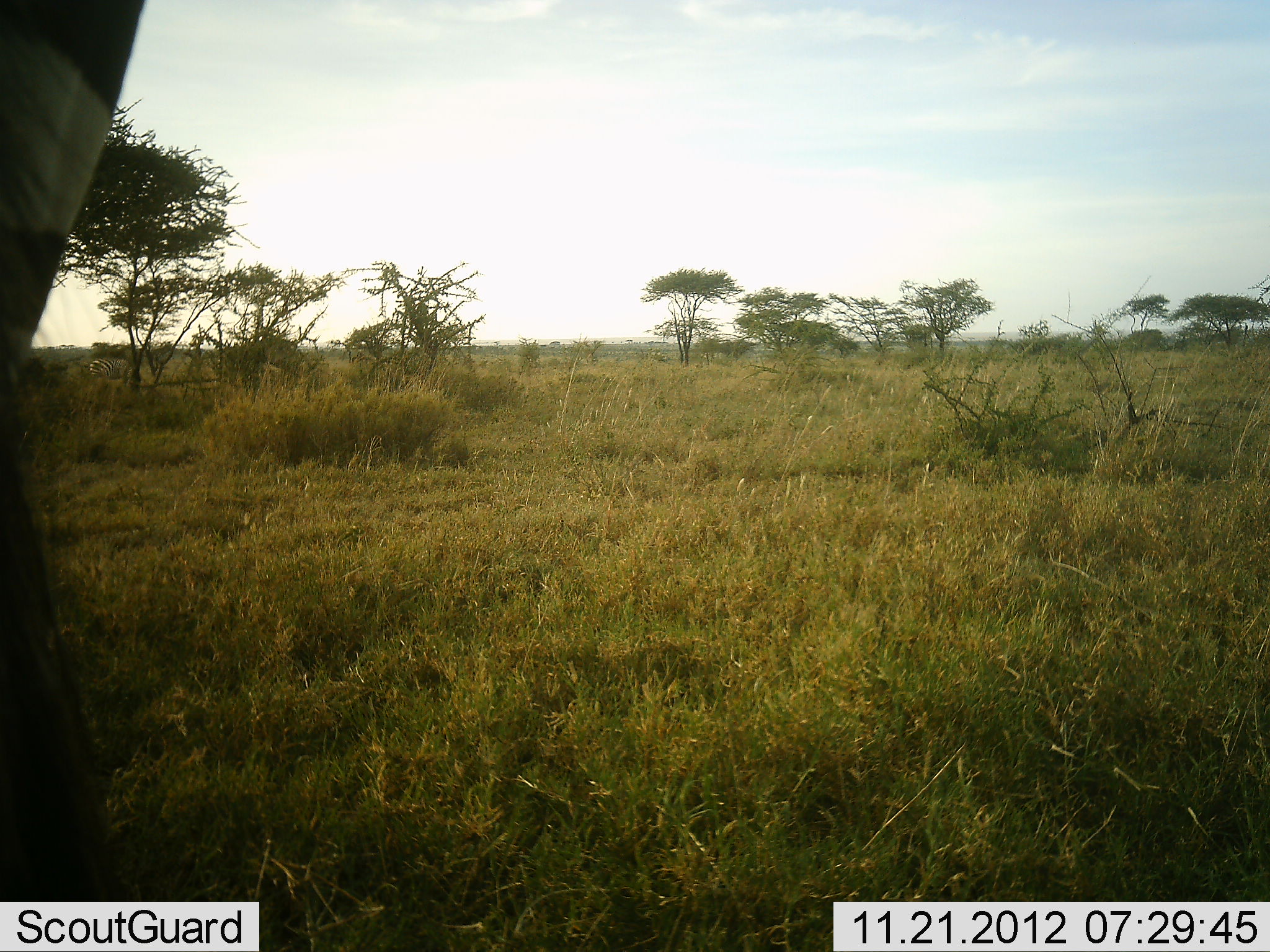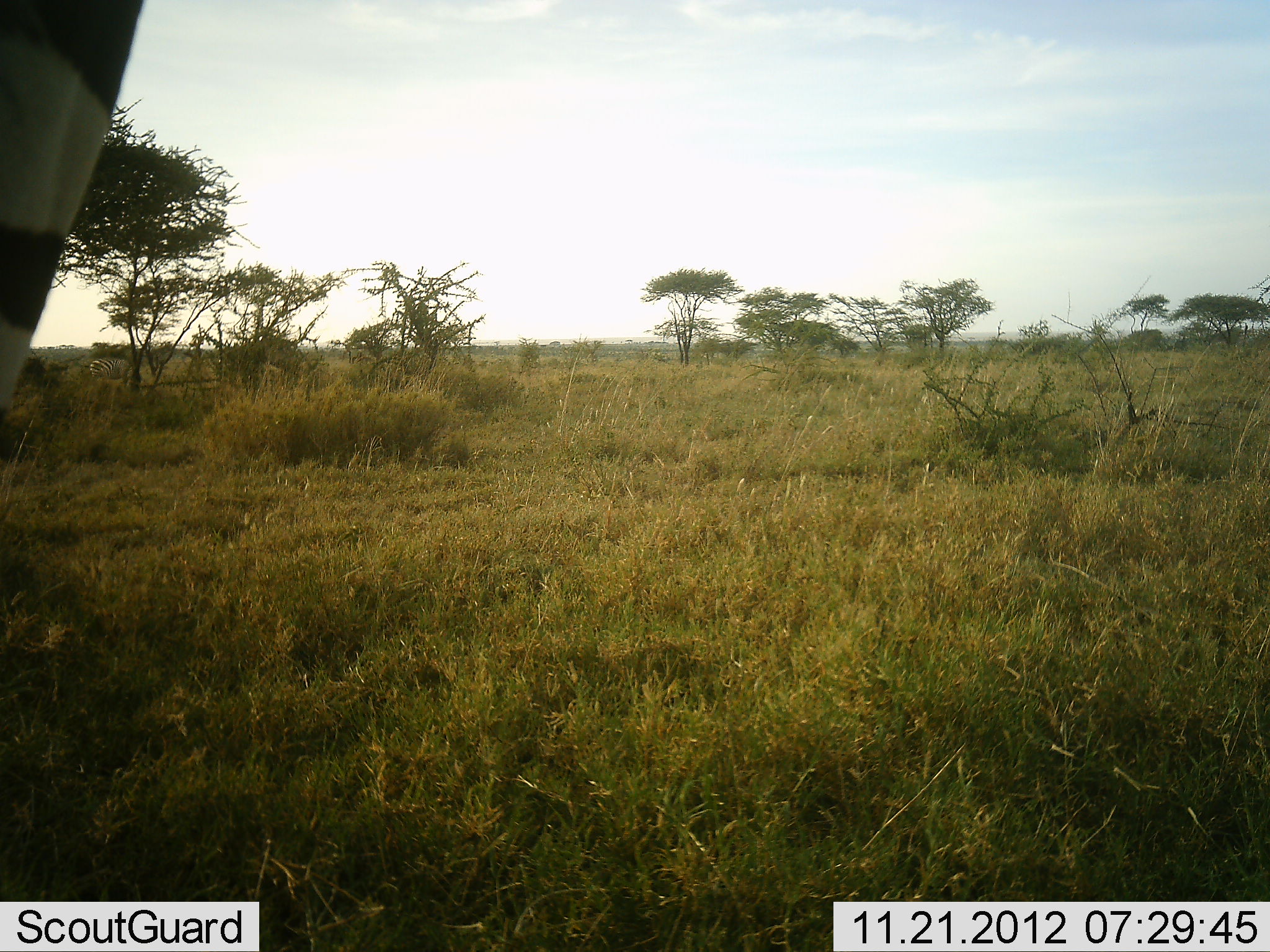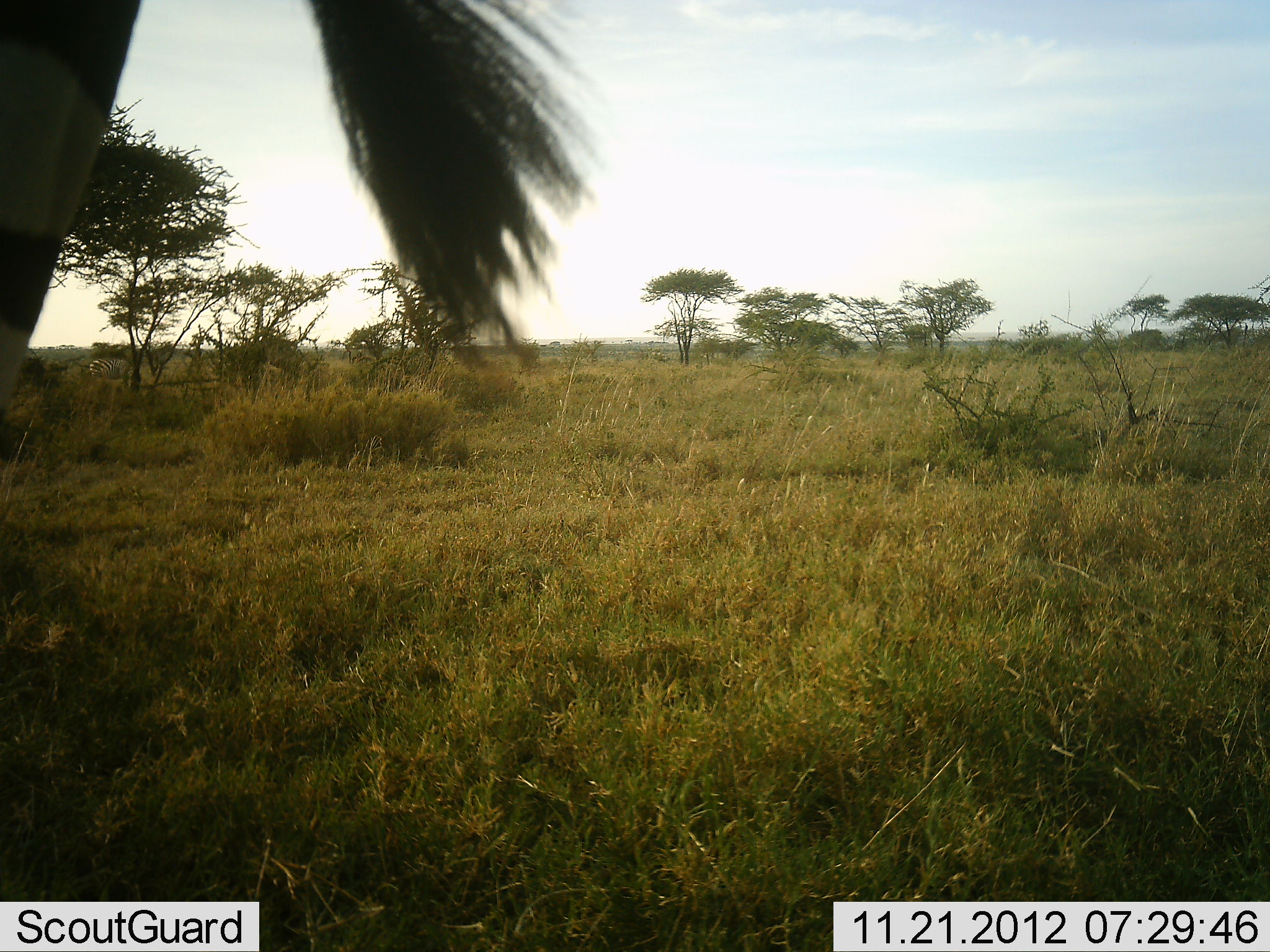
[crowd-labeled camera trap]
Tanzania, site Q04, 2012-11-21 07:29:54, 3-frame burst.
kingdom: Animalia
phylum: Chordata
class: Mammalia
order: Perissodactyla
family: Equidae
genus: Equus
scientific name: Equus quagga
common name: plains zebra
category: zebra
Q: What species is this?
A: Zebra (plains zebra) (Equus quagga).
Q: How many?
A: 1.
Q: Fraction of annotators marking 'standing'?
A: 90%.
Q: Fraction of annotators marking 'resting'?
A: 0%.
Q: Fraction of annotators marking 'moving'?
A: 10%.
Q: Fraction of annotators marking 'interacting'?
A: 0%.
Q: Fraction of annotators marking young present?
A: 0%.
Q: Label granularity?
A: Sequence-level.